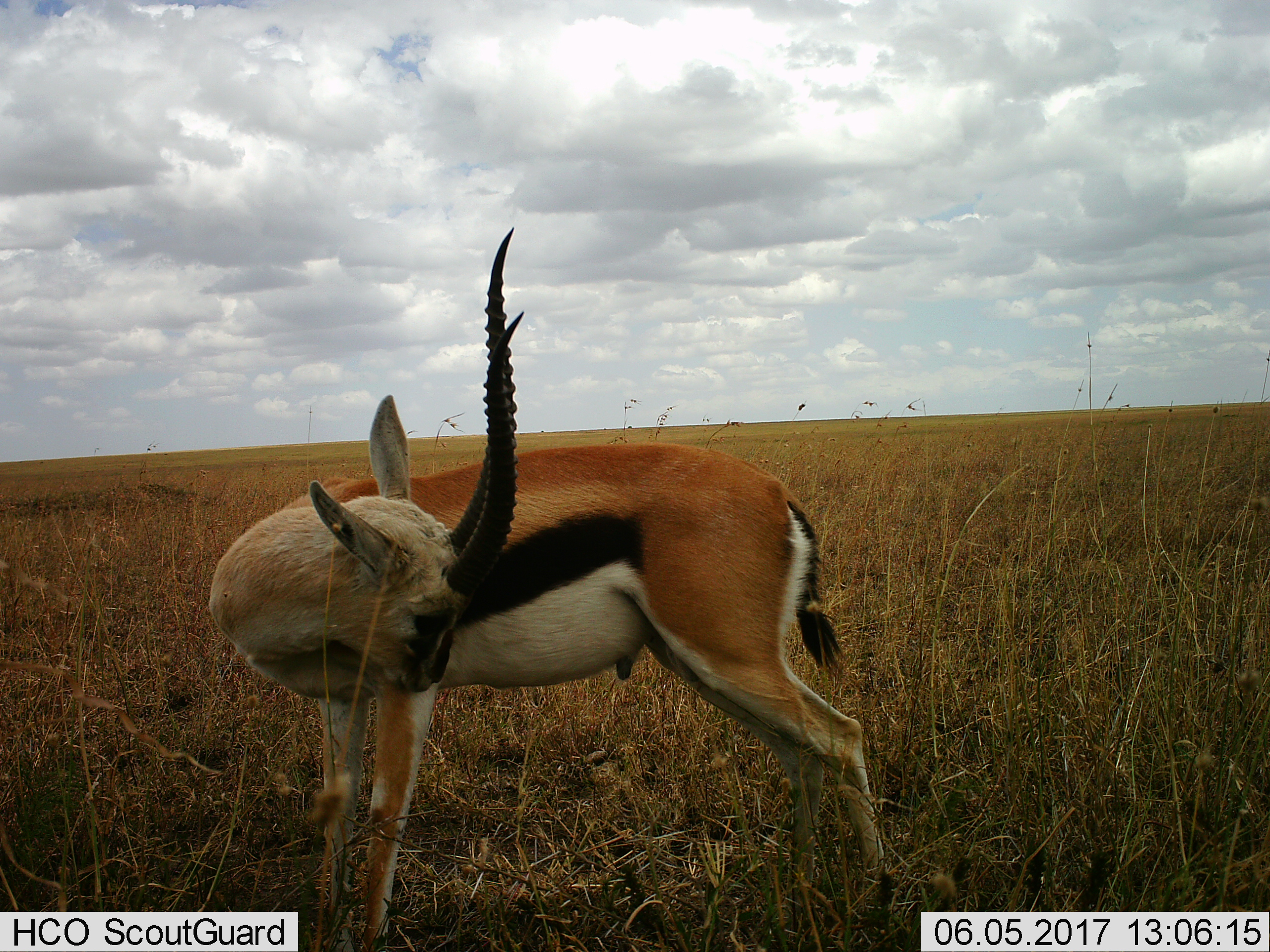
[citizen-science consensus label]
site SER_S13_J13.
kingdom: Animalia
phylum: Chordata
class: Mammalia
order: Artiodactyla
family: Bovidae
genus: Eudorcas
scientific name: Eudorcas thomsonii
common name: thomson's gazelle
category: gazellethomsons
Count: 1.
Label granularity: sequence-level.